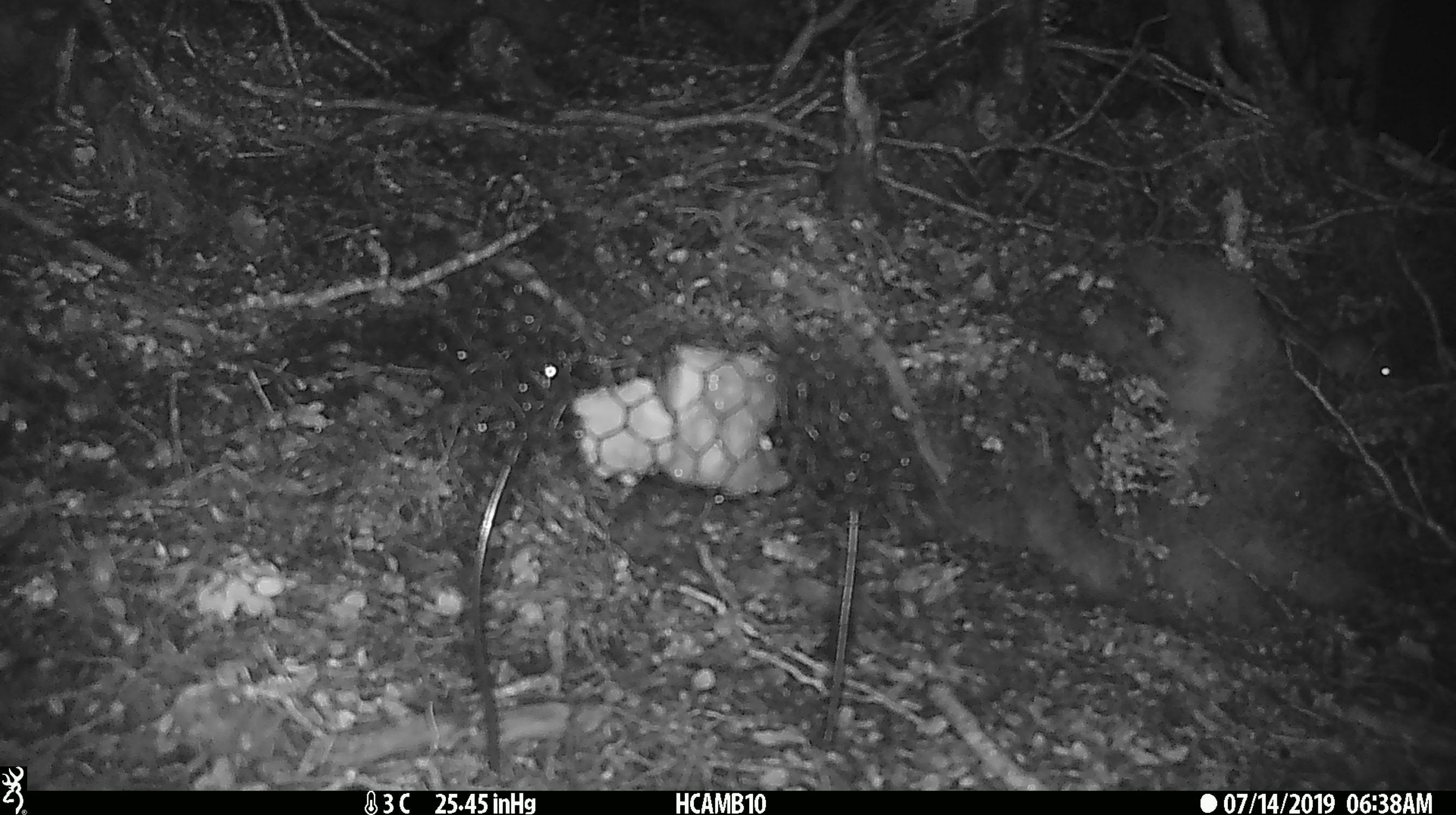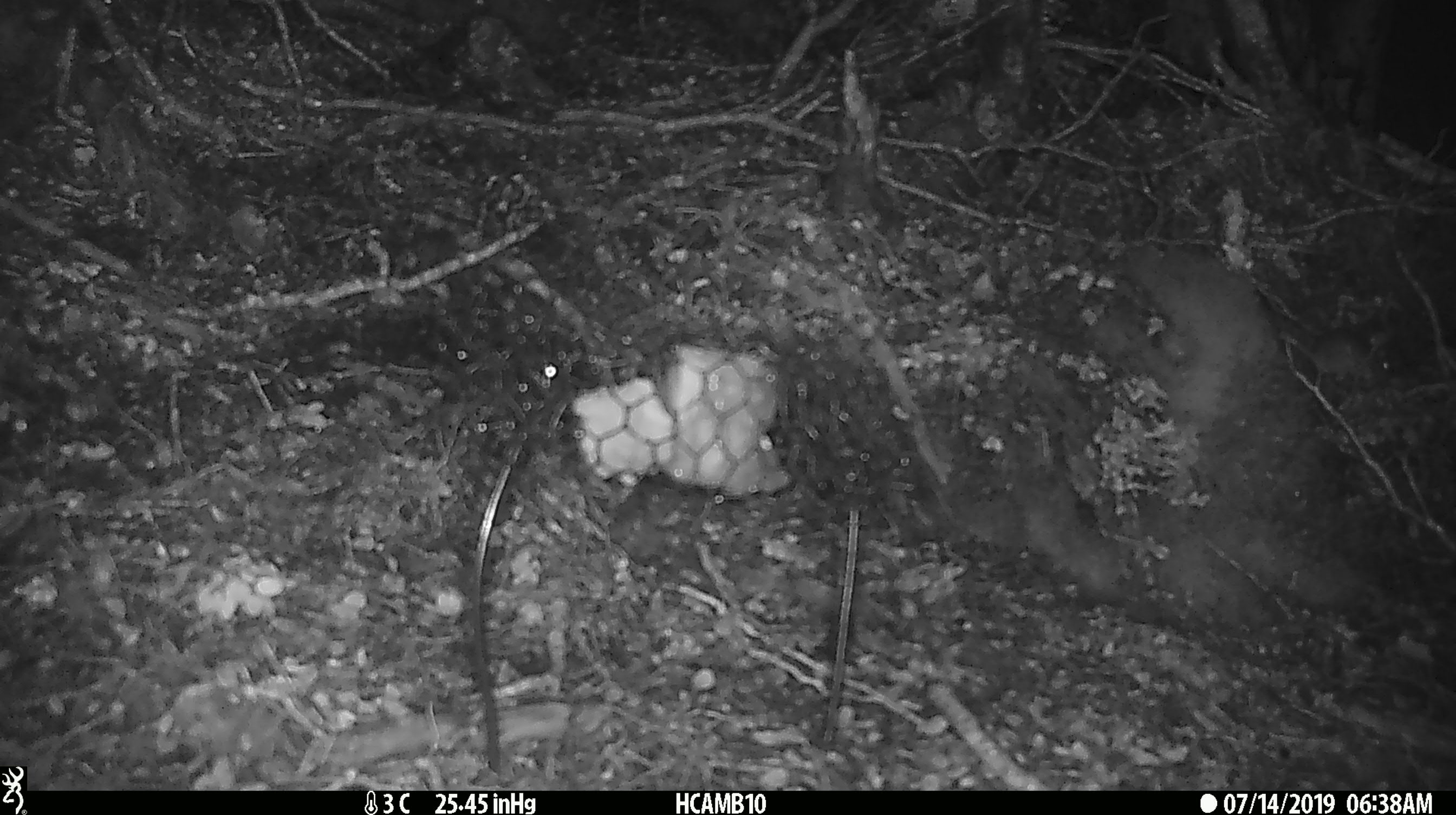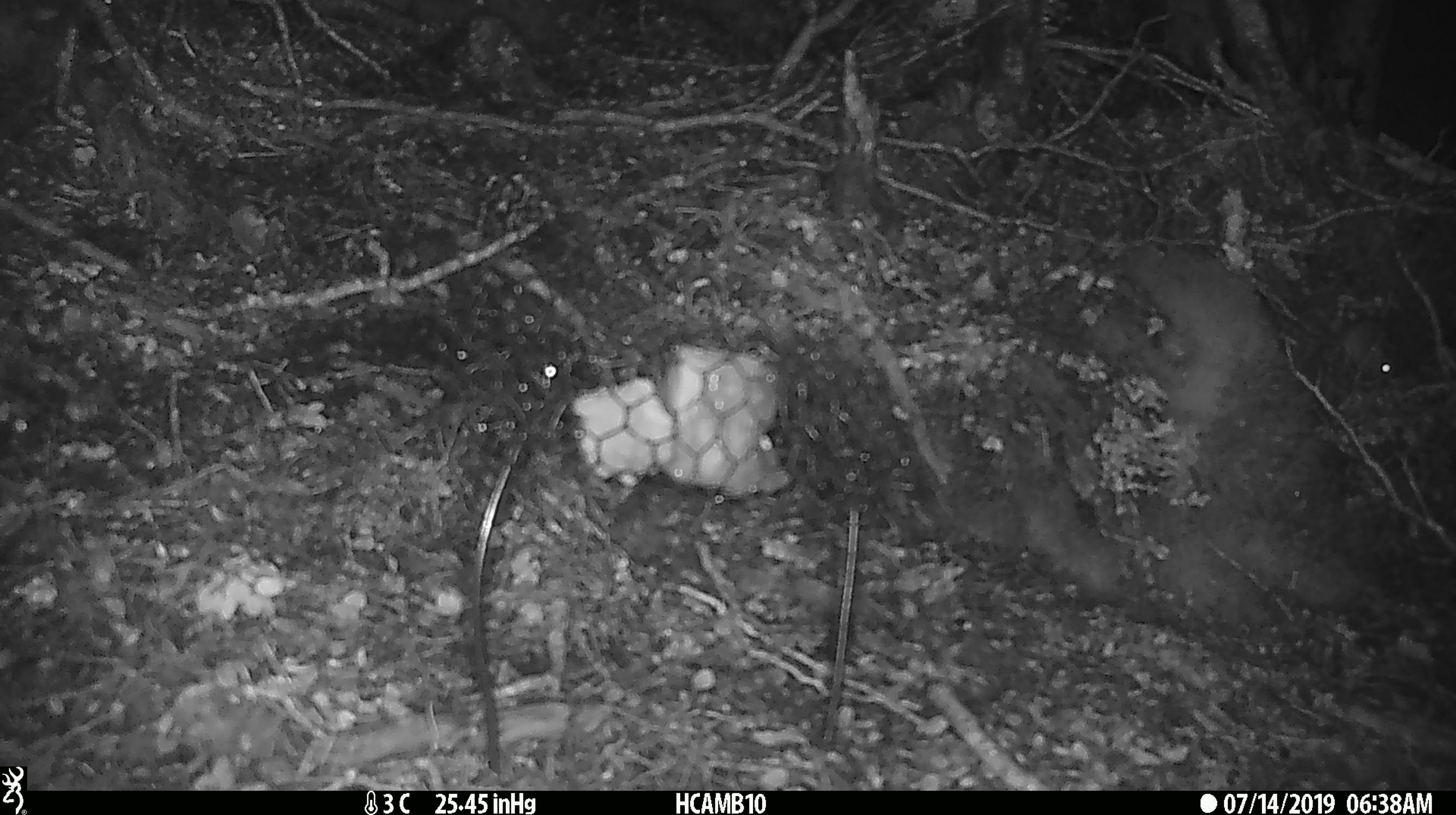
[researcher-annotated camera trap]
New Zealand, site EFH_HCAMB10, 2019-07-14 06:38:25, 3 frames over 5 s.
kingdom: Animalia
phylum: Chordata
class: Mammalia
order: Rodentia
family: Muridae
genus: Mus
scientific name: Mus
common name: mouse